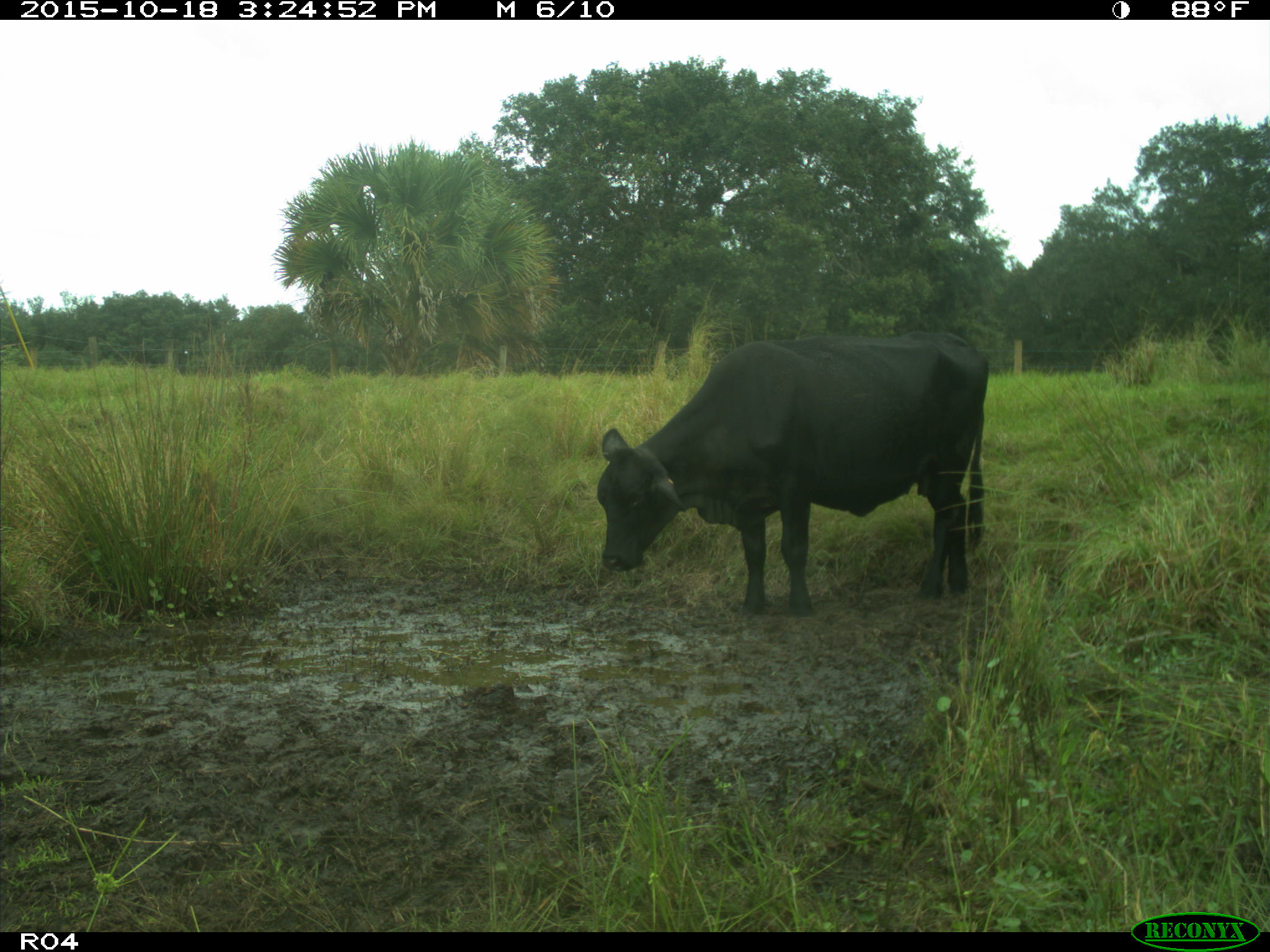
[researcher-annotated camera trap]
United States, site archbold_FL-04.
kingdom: Animalia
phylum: Chordata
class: Mammalia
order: Artiodactyla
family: Bovidae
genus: Bos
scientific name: Bos taurus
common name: domestic cow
Bos taurus (domestic cow).